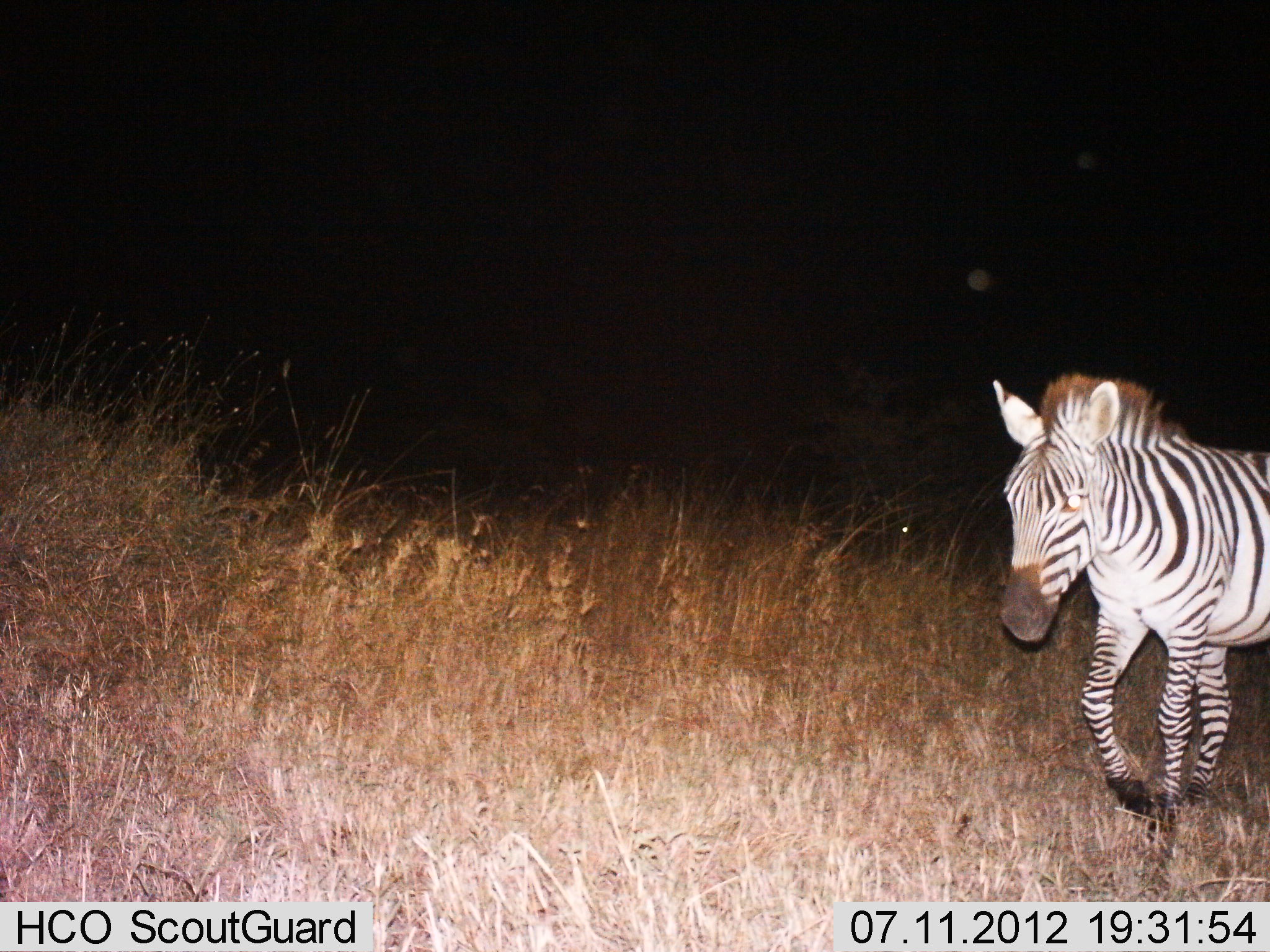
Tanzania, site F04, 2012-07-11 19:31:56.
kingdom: Animalia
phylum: Chordata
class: Mammalia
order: Perissodactyla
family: Equidae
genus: Equus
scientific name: Equus quagga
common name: plains zebra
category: zebra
Zebra (plains zebra) (Equus quagga), count 1. Behavior (volunteer vote fractions): standing 0%, resting 0%, moving 100%, interacting 0%. Young present (vote fraction): 0%. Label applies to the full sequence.